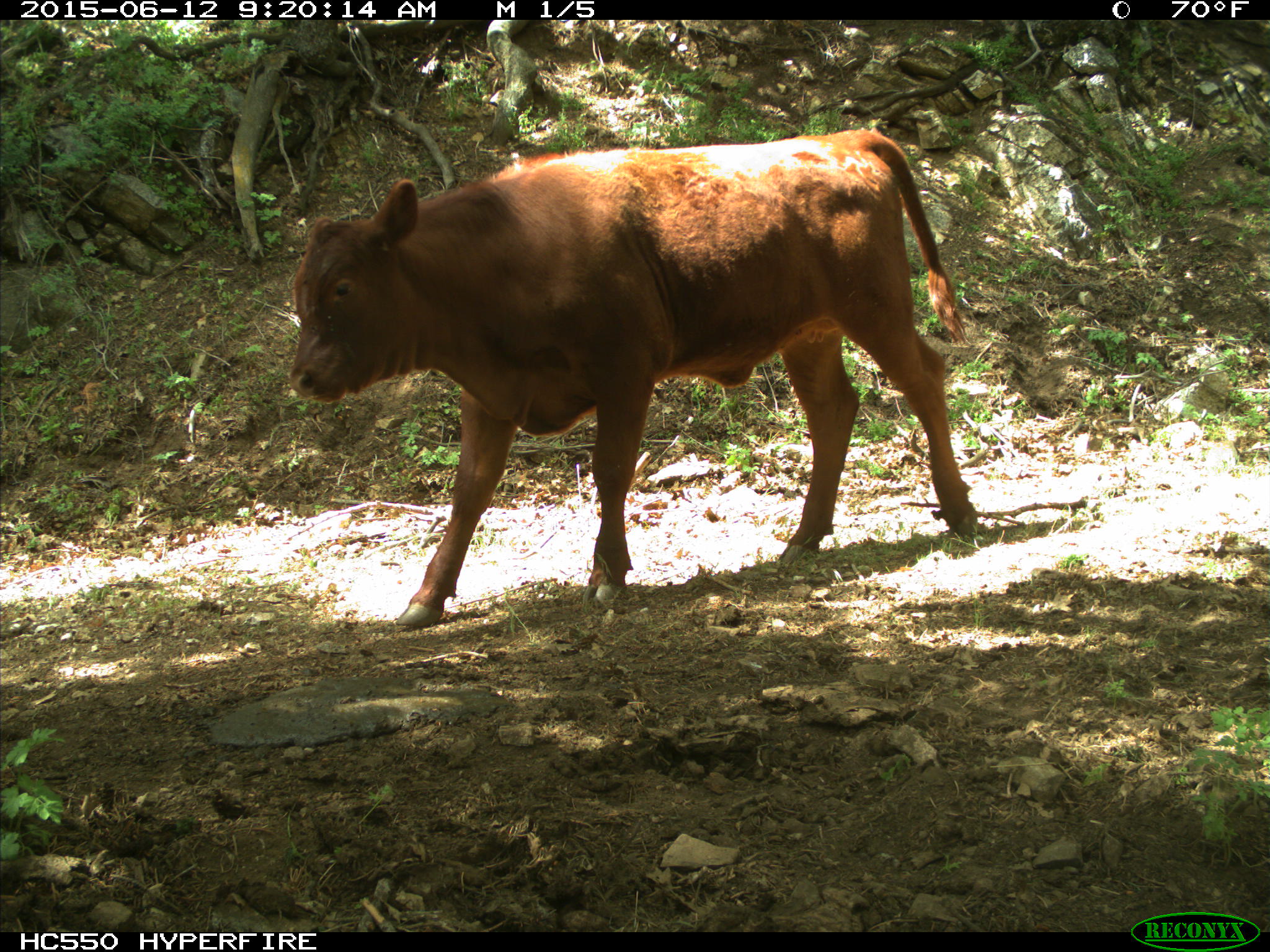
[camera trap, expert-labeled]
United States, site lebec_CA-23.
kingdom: Animalia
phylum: Chordata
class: Mammalia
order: Artiodactyla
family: Bovidae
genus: Bos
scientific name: Bos taurus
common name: domestic cow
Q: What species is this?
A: Bos taurus (domestic cow).